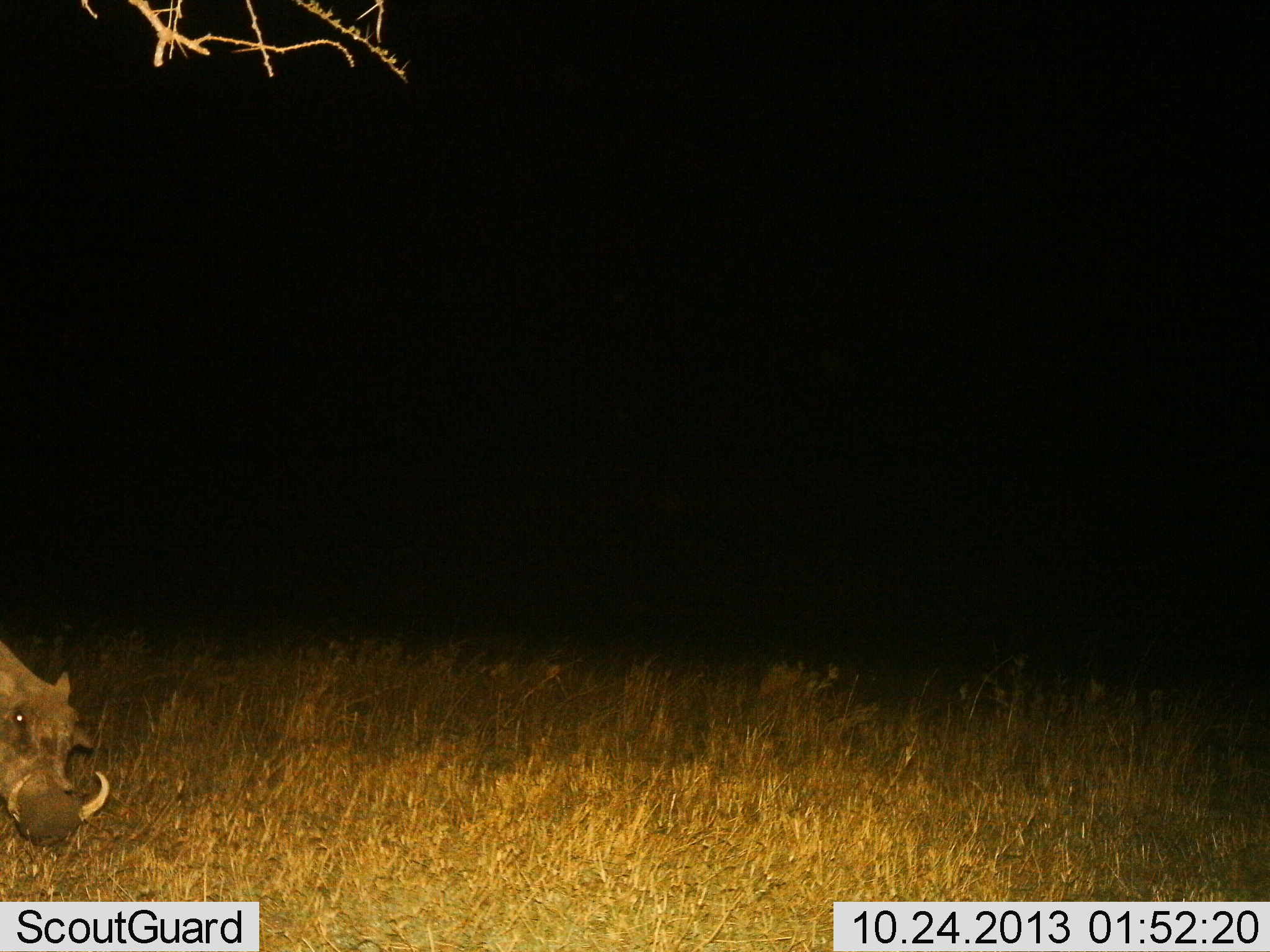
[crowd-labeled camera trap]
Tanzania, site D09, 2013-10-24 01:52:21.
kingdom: Animalia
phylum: Chordata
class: Mammalia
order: Artiodactyla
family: Suidae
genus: Phacochoerus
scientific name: Phacochoerus africanus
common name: warthog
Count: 1.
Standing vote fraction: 62%.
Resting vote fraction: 0%.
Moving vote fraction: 19%.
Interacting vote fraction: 0%.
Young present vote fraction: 0%.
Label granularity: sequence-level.